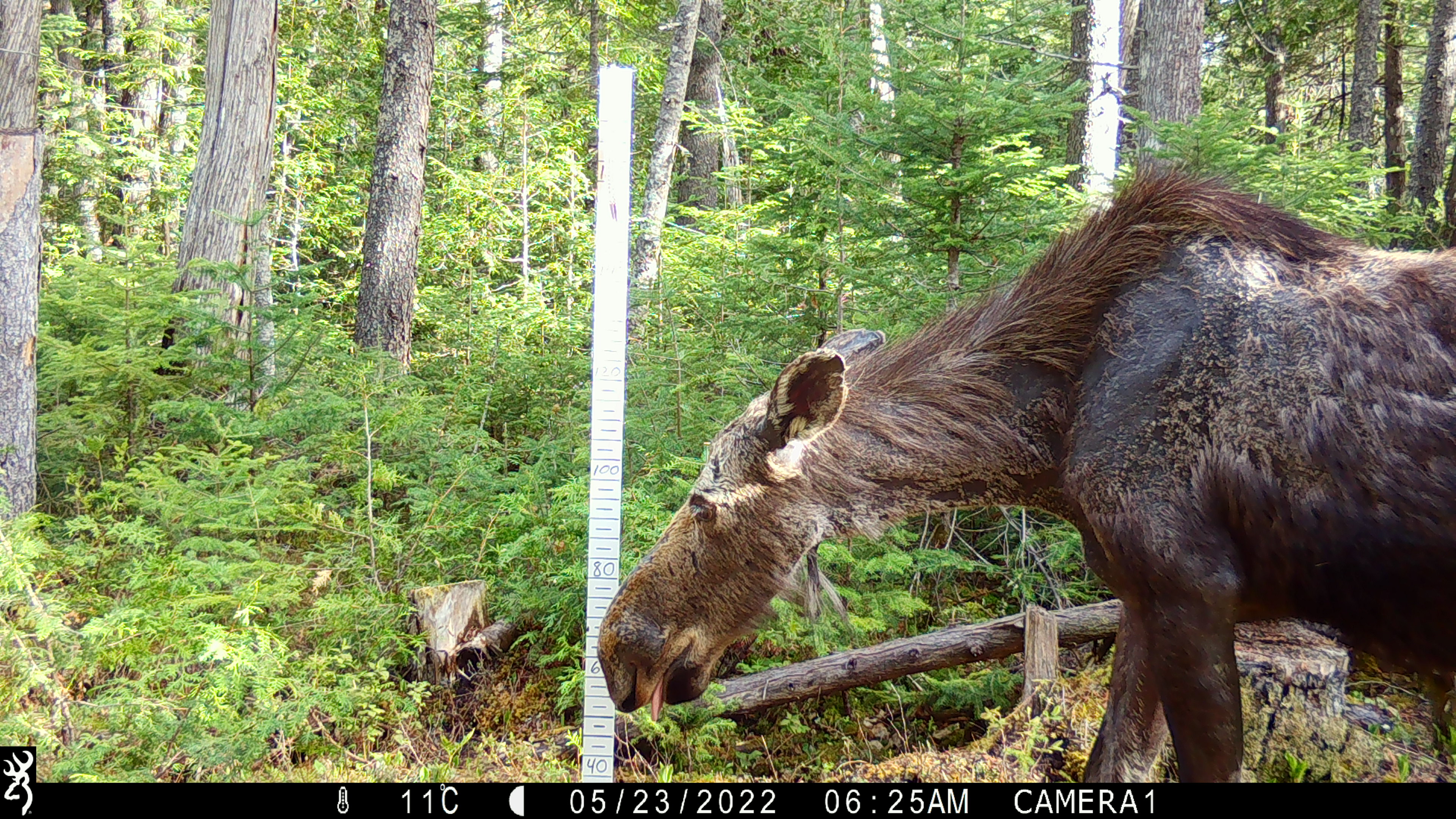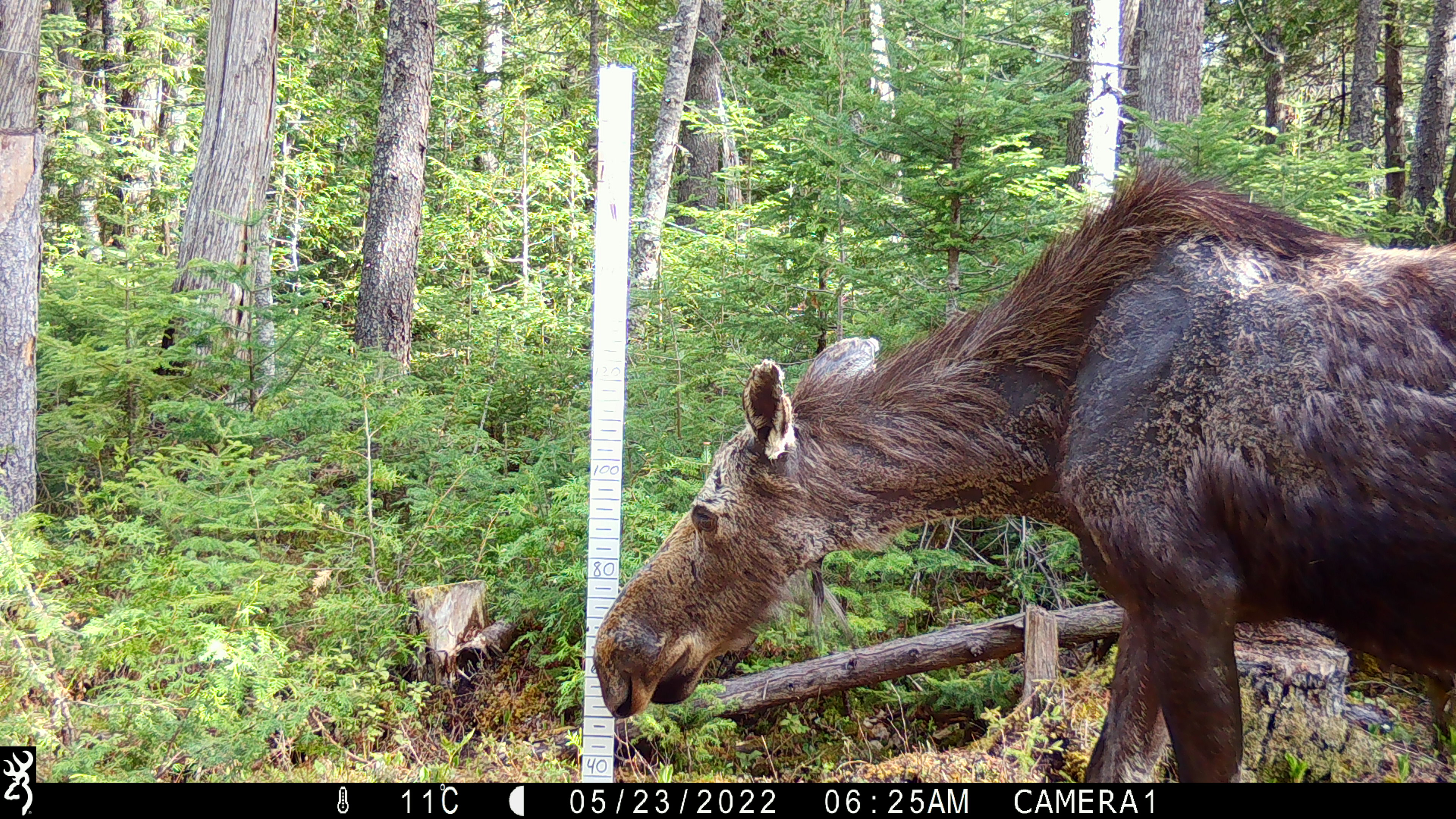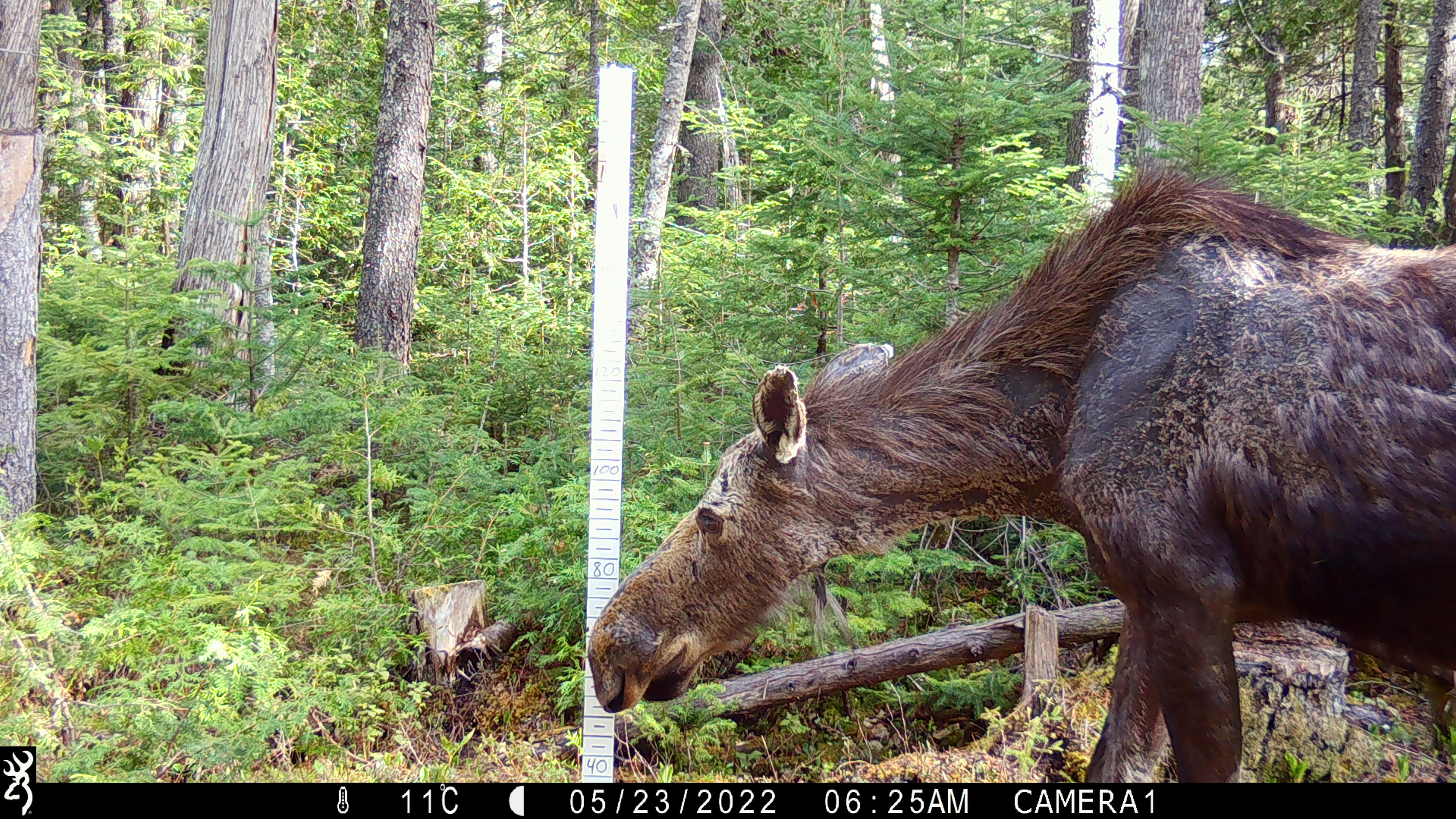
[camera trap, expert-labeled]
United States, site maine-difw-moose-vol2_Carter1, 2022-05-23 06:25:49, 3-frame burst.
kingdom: Animalia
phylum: Chordata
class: Mammalia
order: Artiodactyla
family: Cervidae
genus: Alces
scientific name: Alces alces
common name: moose